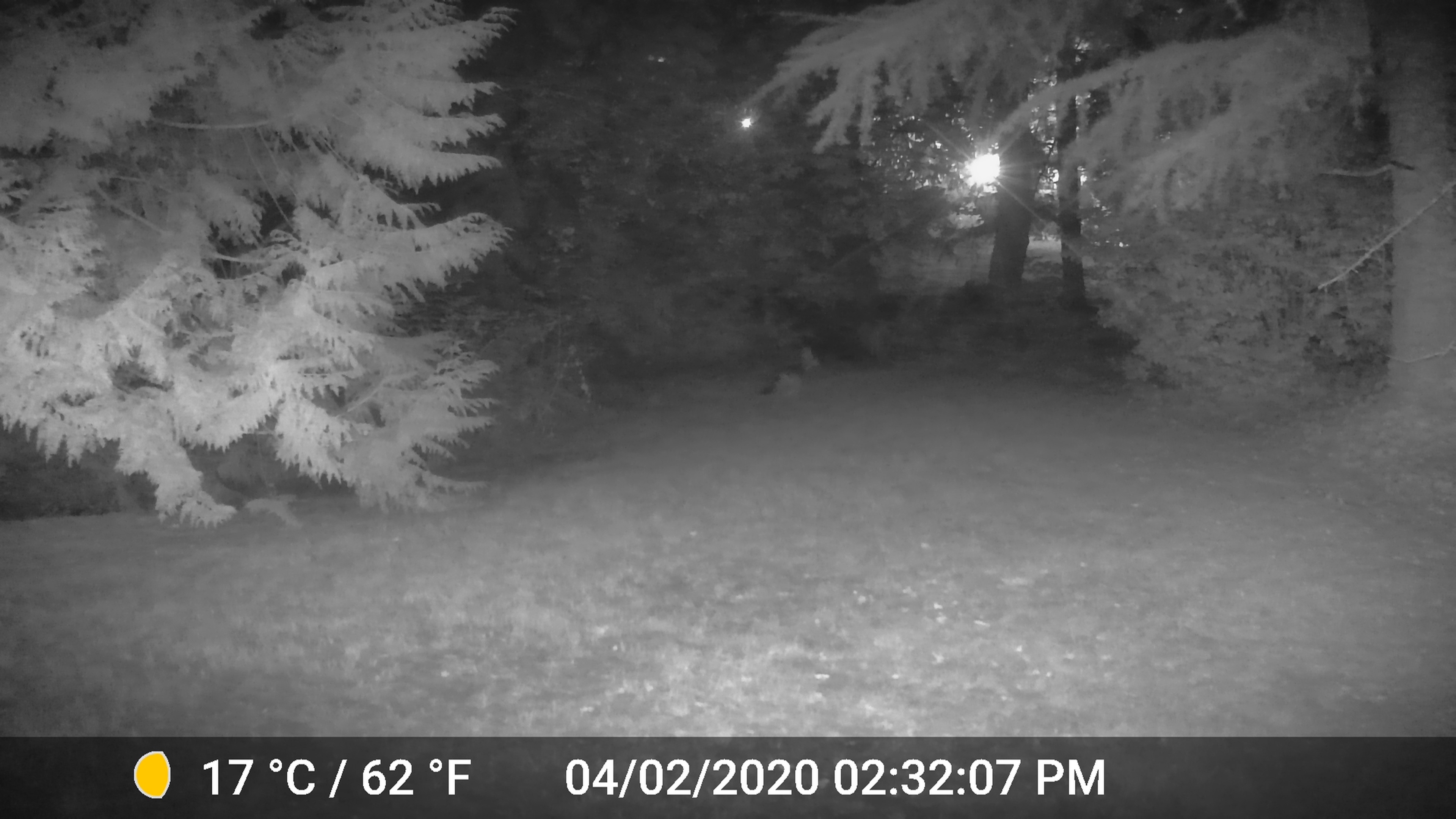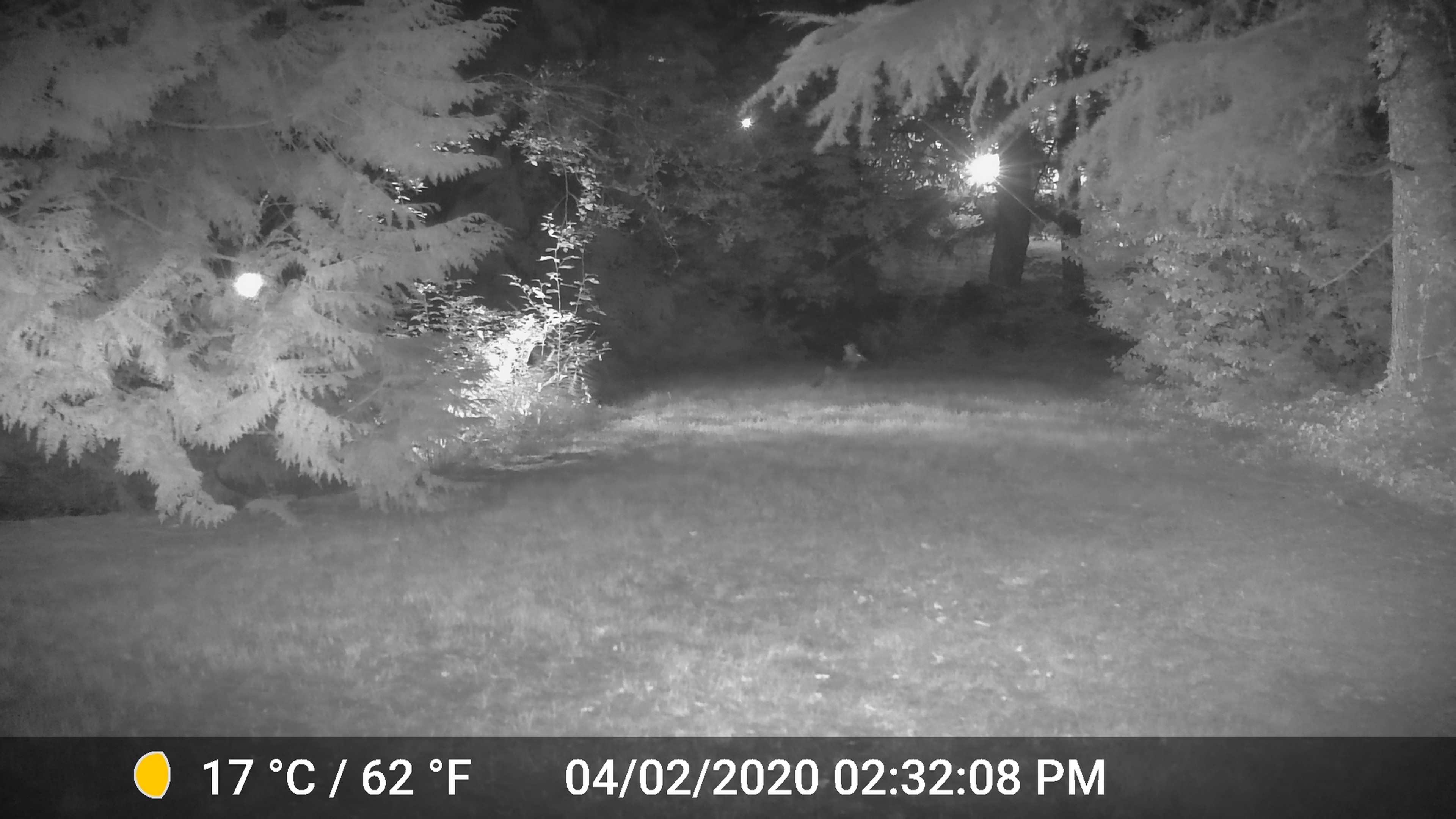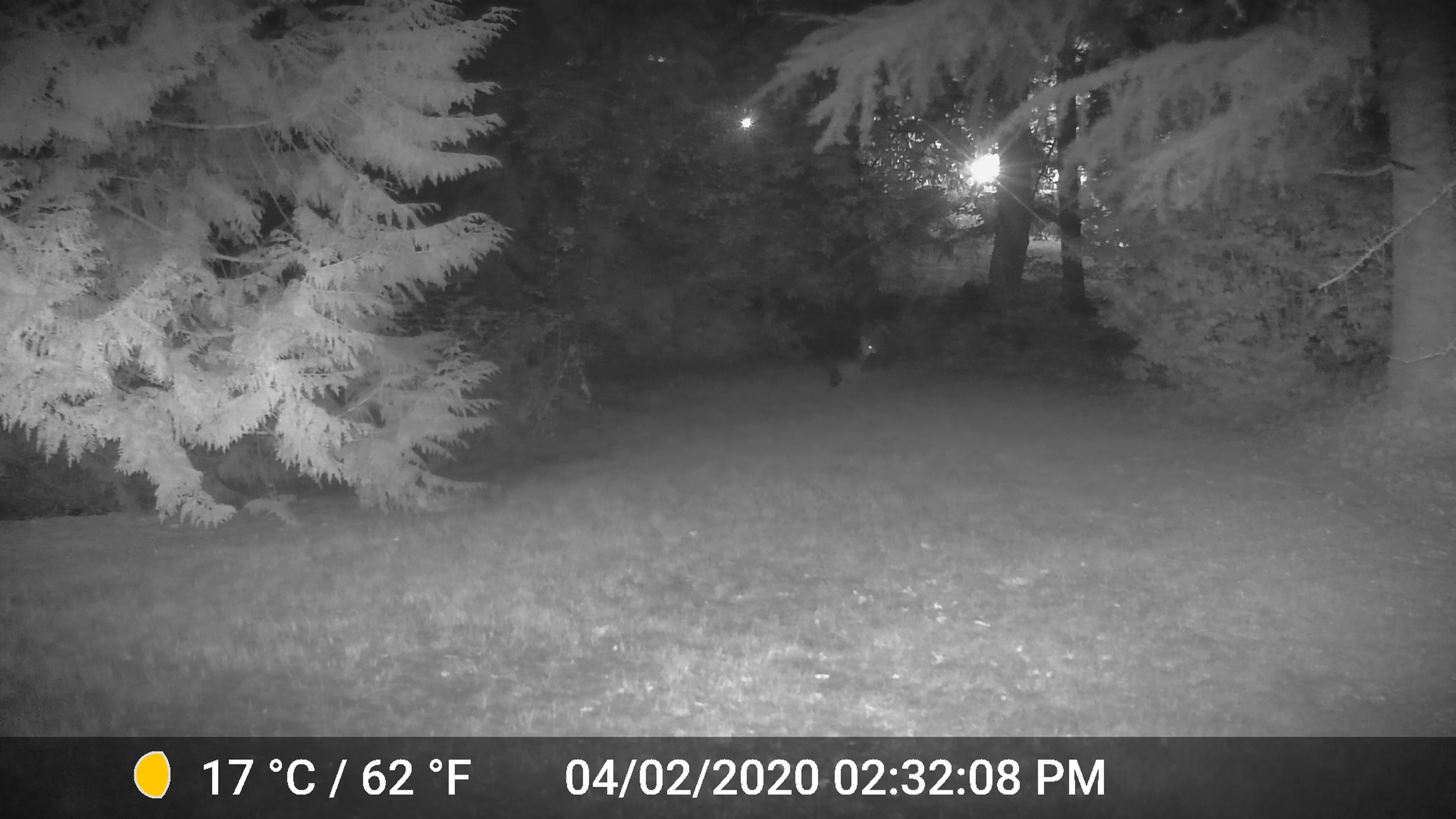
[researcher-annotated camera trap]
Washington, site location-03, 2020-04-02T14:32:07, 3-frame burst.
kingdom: Animalia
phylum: Chordata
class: Mammalia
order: Carnivora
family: Canidae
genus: Canis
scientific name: Canis latrans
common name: coyote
Coyote (Canis latrans).